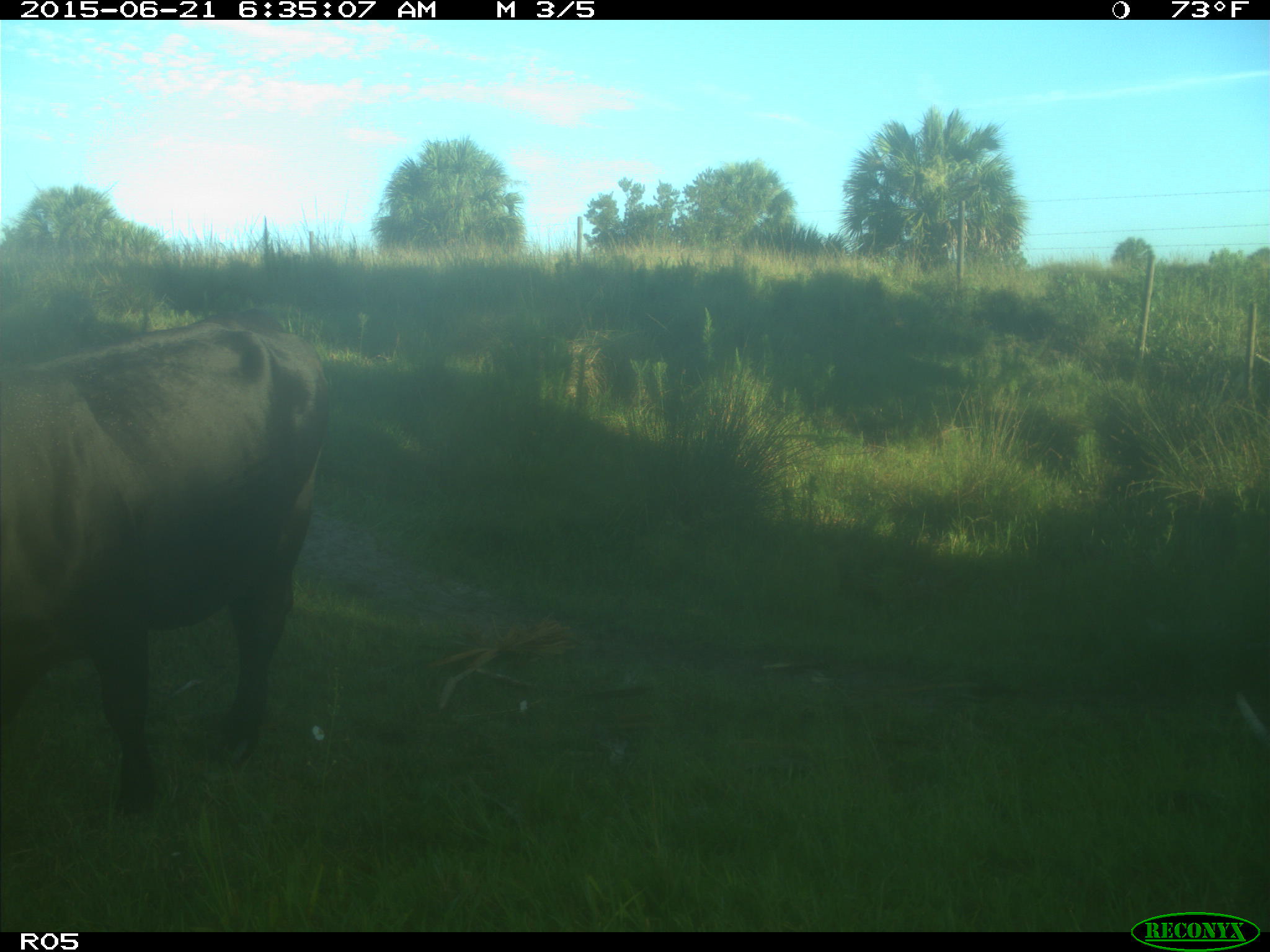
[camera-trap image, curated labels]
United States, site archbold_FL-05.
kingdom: Animalia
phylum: Chordata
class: Mammalia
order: Artiodactyla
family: Bovidae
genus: Bos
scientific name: Bos taurus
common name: domestic cow